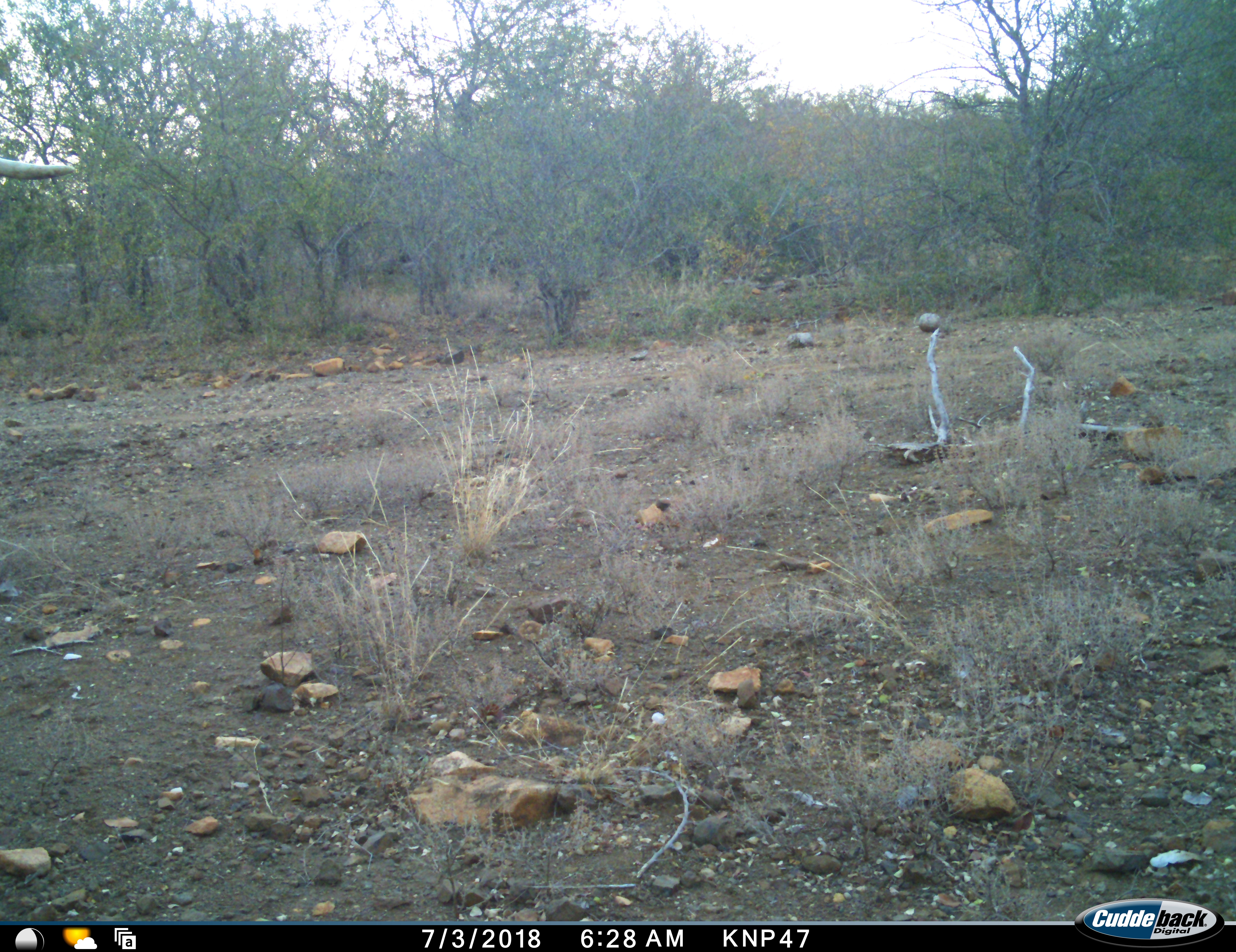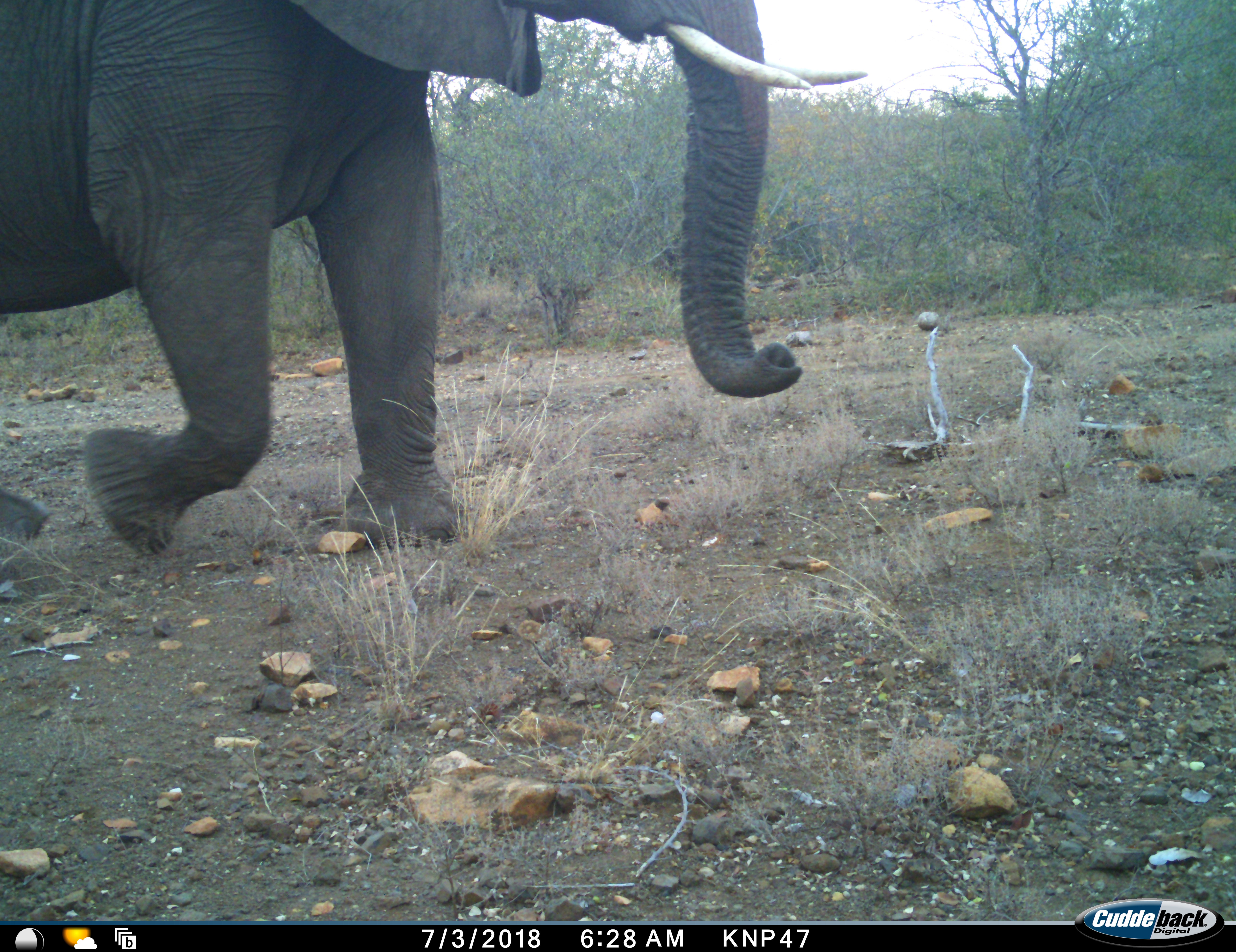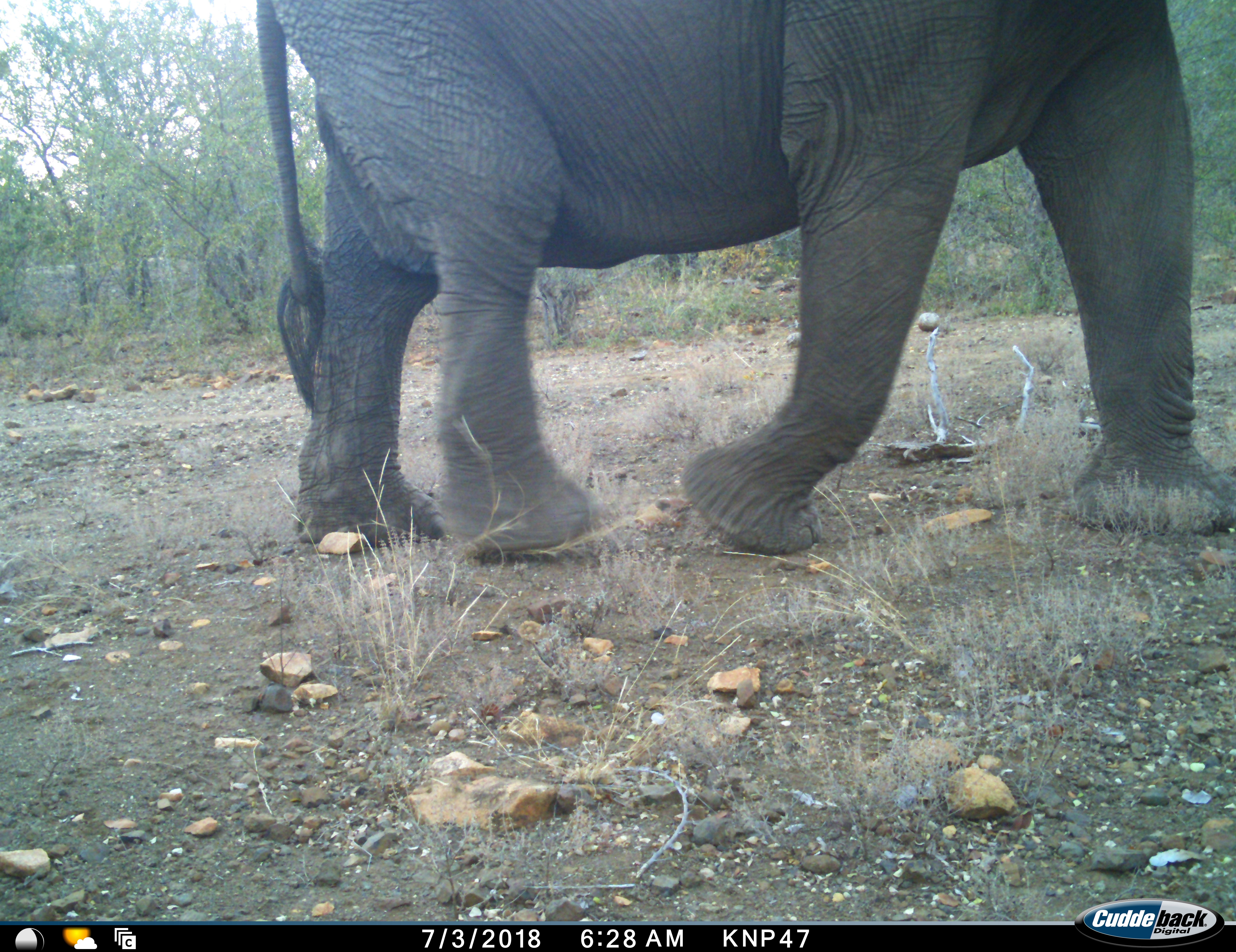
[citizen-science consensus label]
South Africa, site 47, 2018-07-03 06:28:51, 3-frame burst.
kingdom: Animalia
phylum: Chordata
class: Mammalia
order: Proboscidea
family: Elephantidae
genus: Loxodonta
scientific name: Loxodonta africana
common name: african bush elephant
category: elephant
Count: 1.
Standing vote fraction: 10%.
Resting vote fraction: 0%.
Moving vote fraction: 90%.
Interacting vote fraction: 0%.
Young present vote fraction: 0%.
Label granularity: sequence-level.